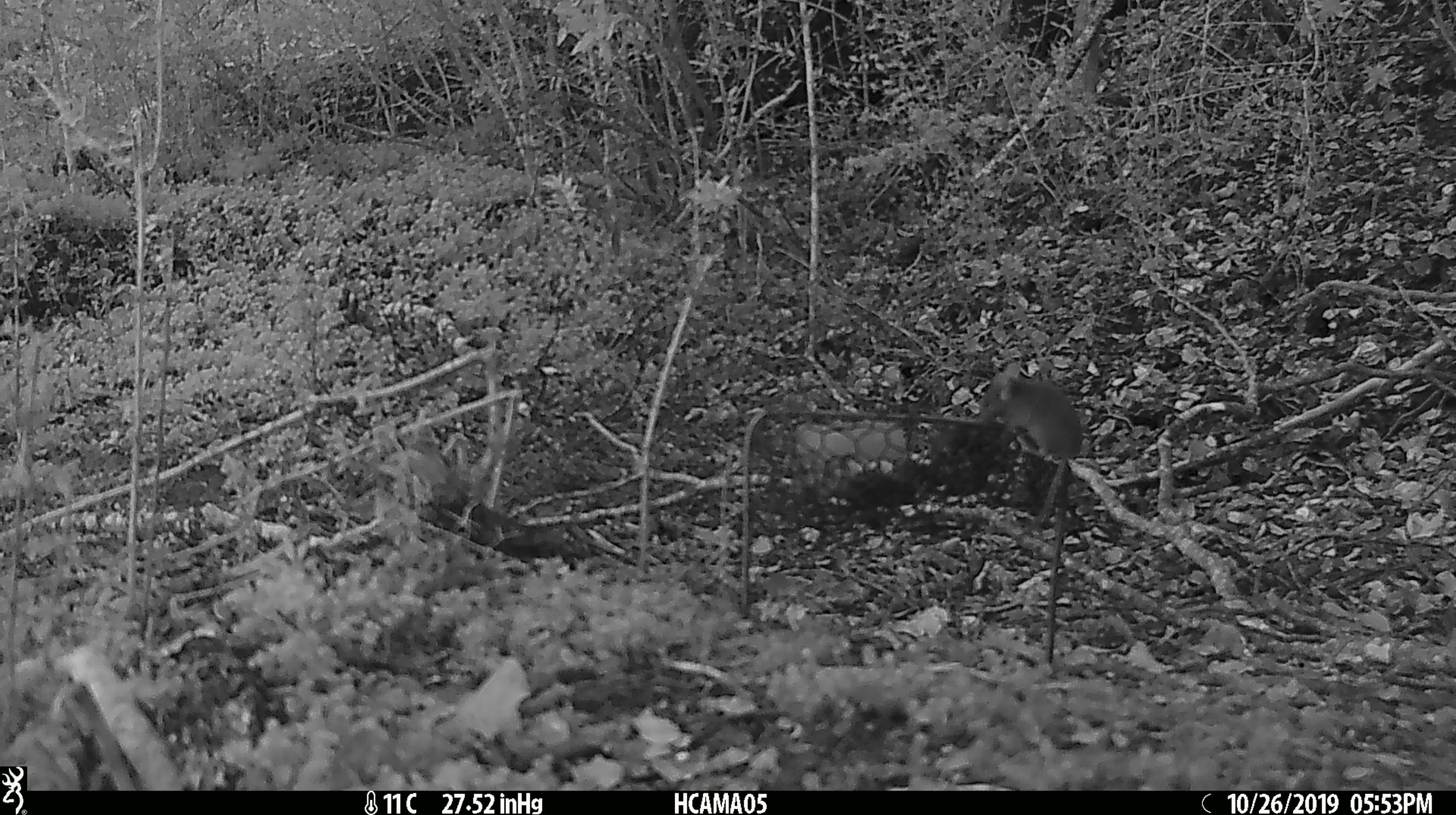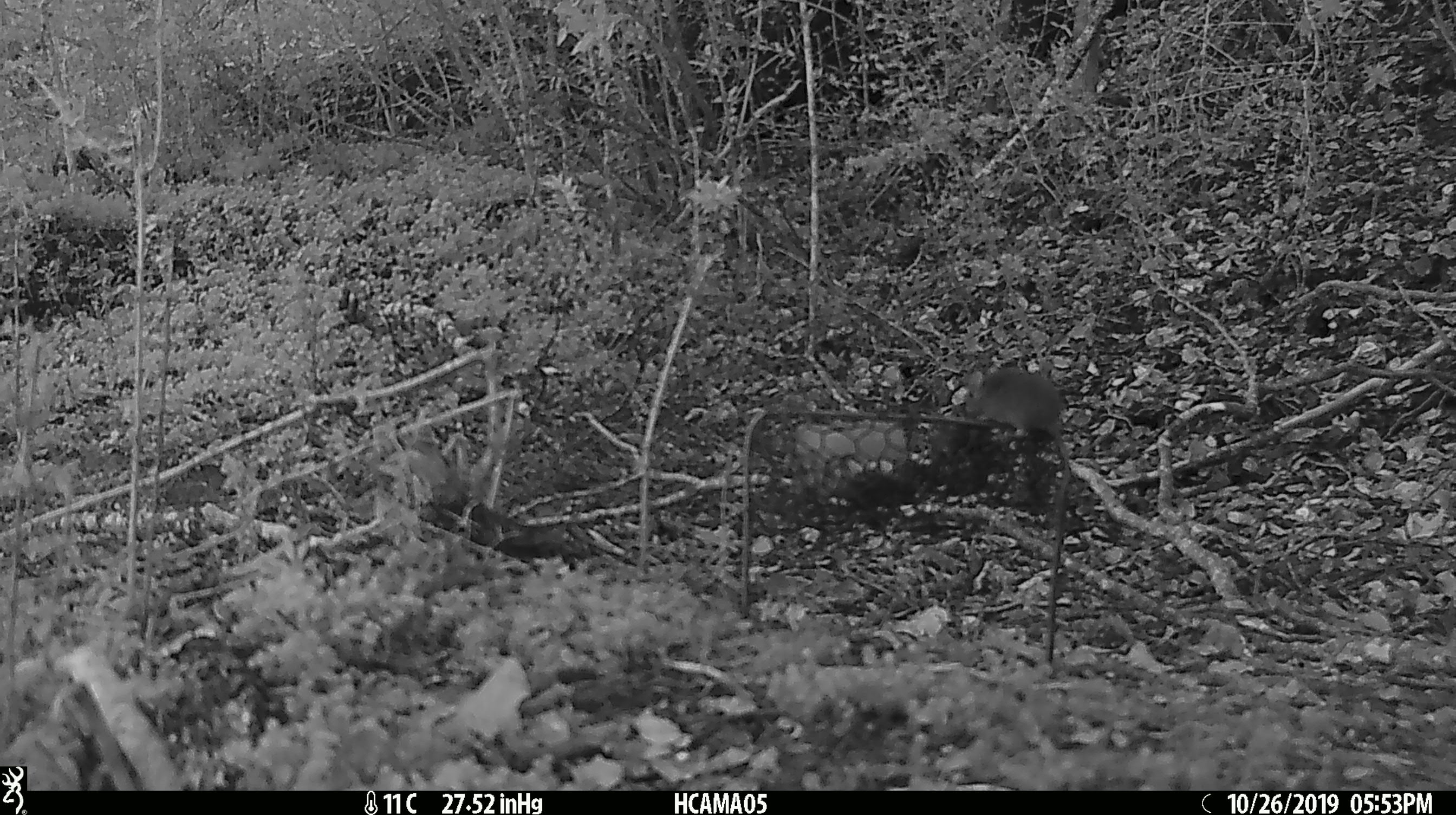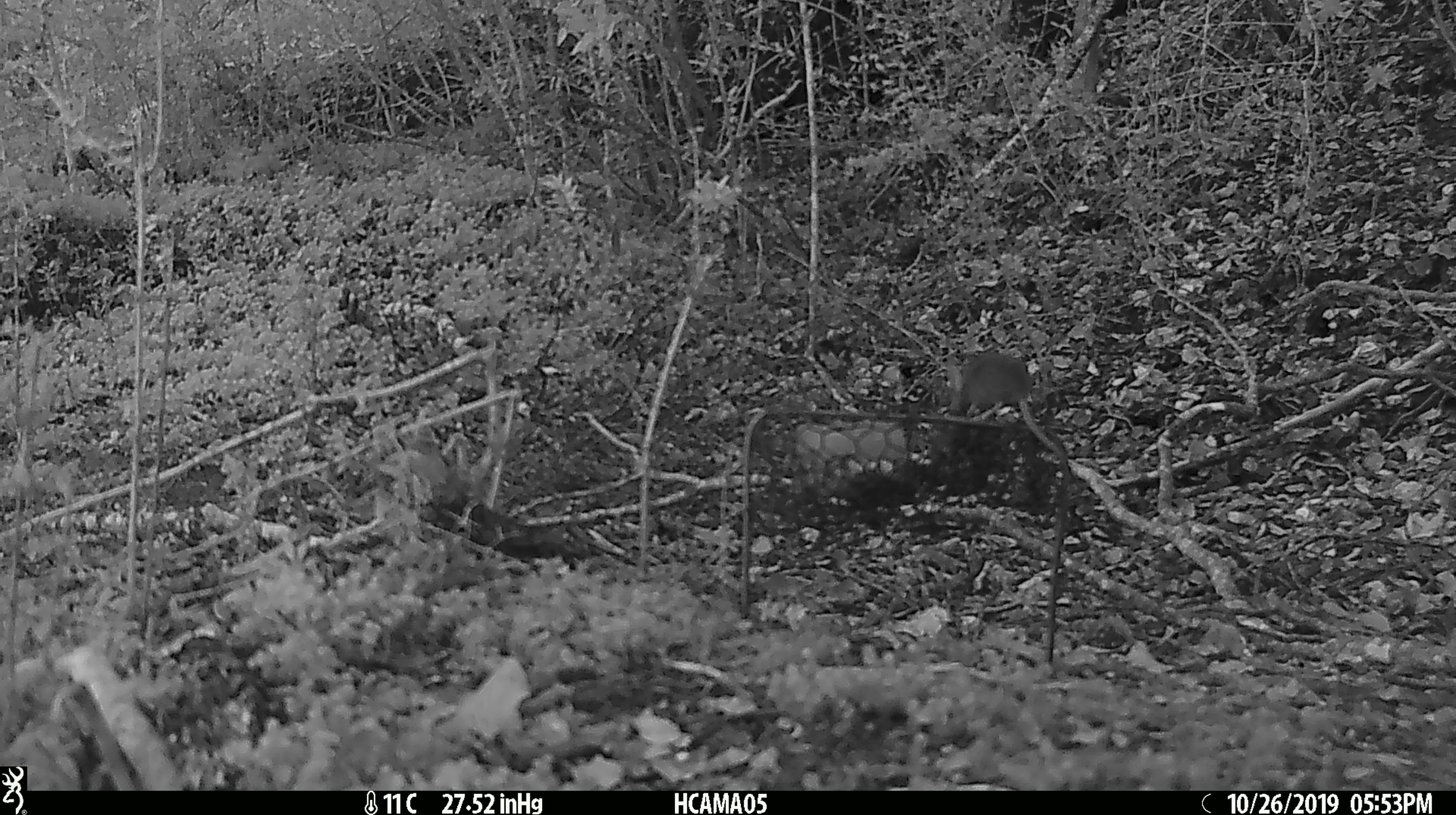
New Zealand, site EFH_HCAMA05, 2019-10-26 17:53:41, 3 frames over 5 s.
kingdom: Animalia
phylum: Chordata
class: Mammalia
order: Rodentia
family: Muridae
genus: Mus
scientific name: Mus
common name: mouse